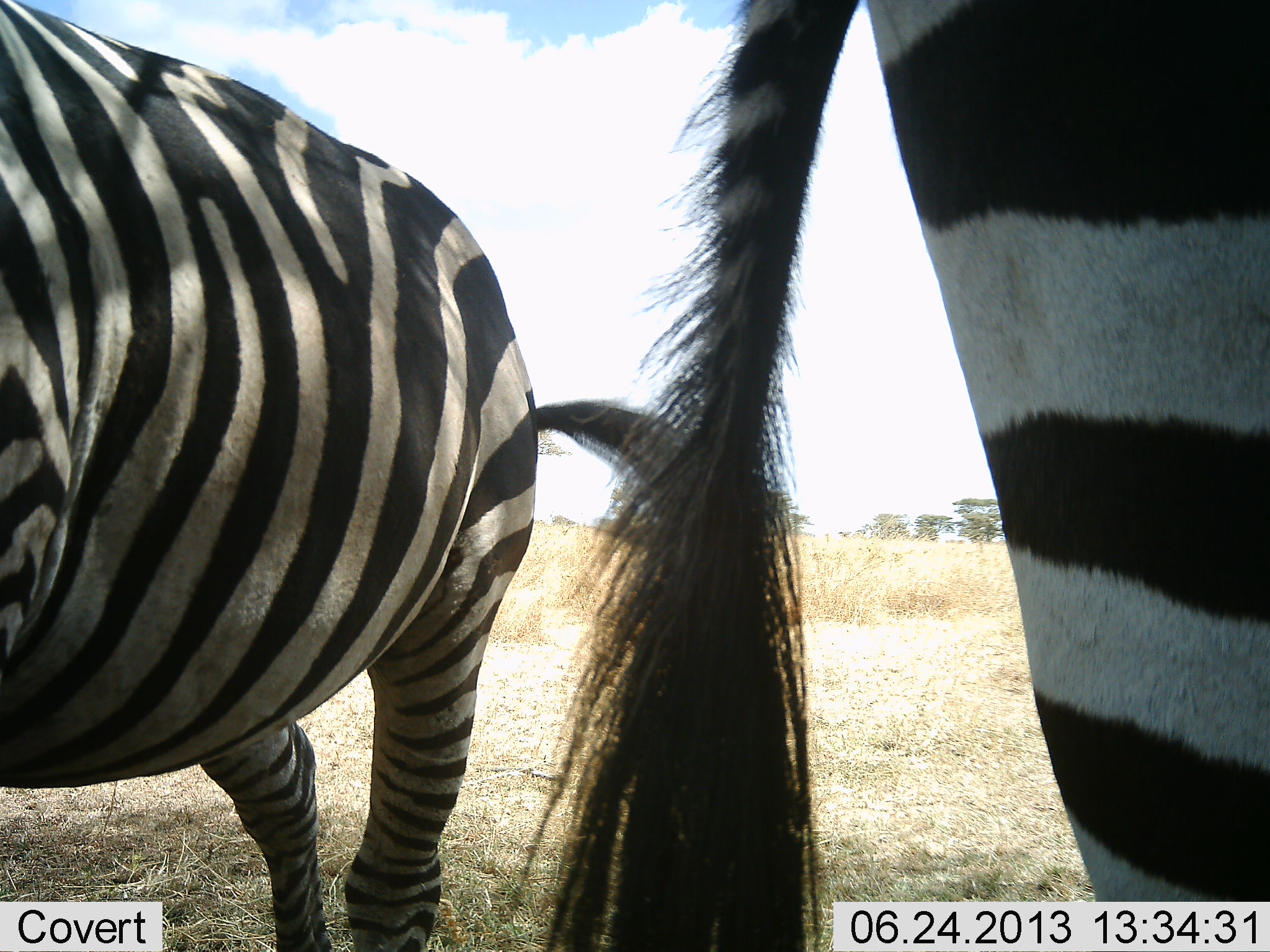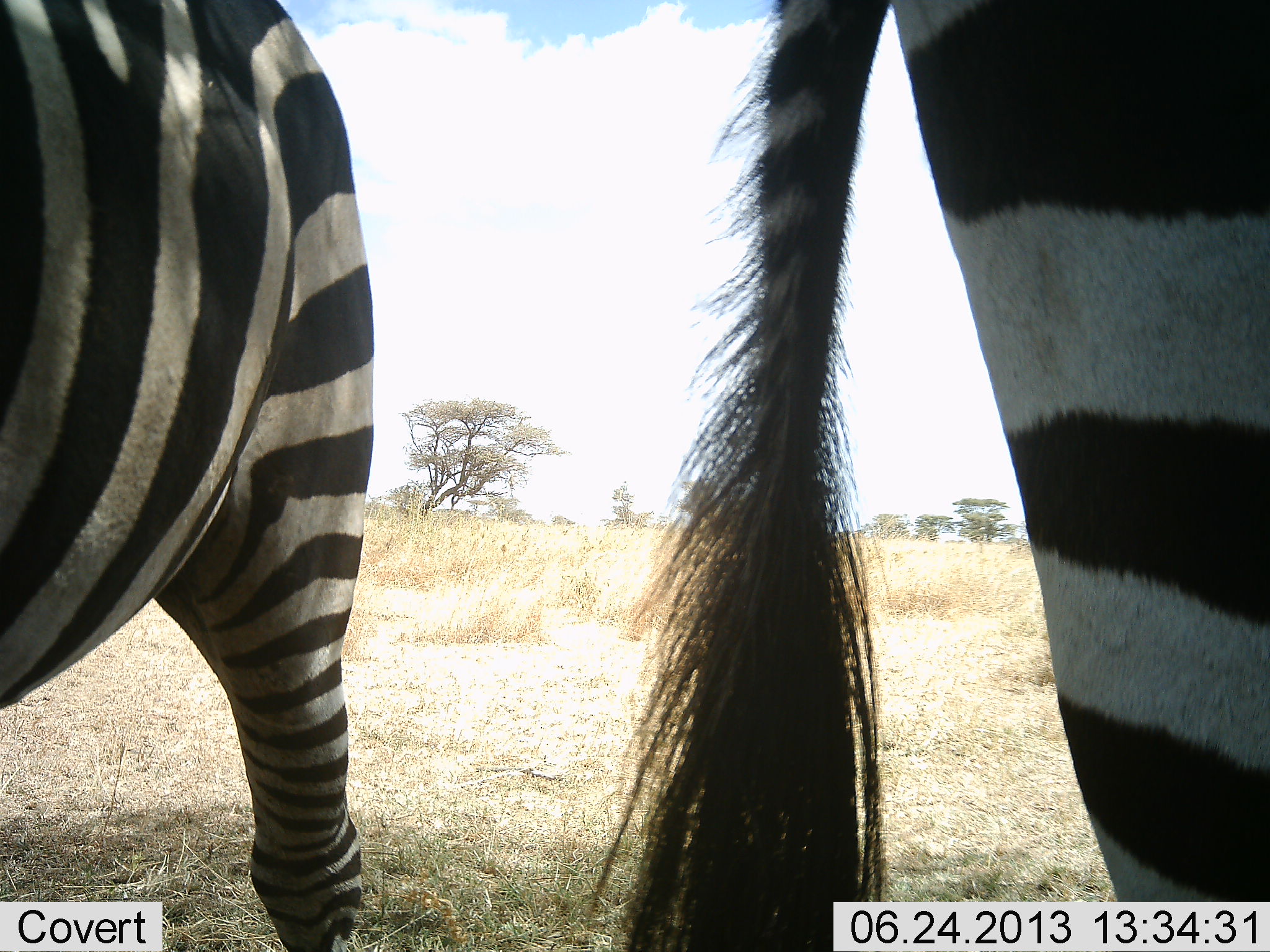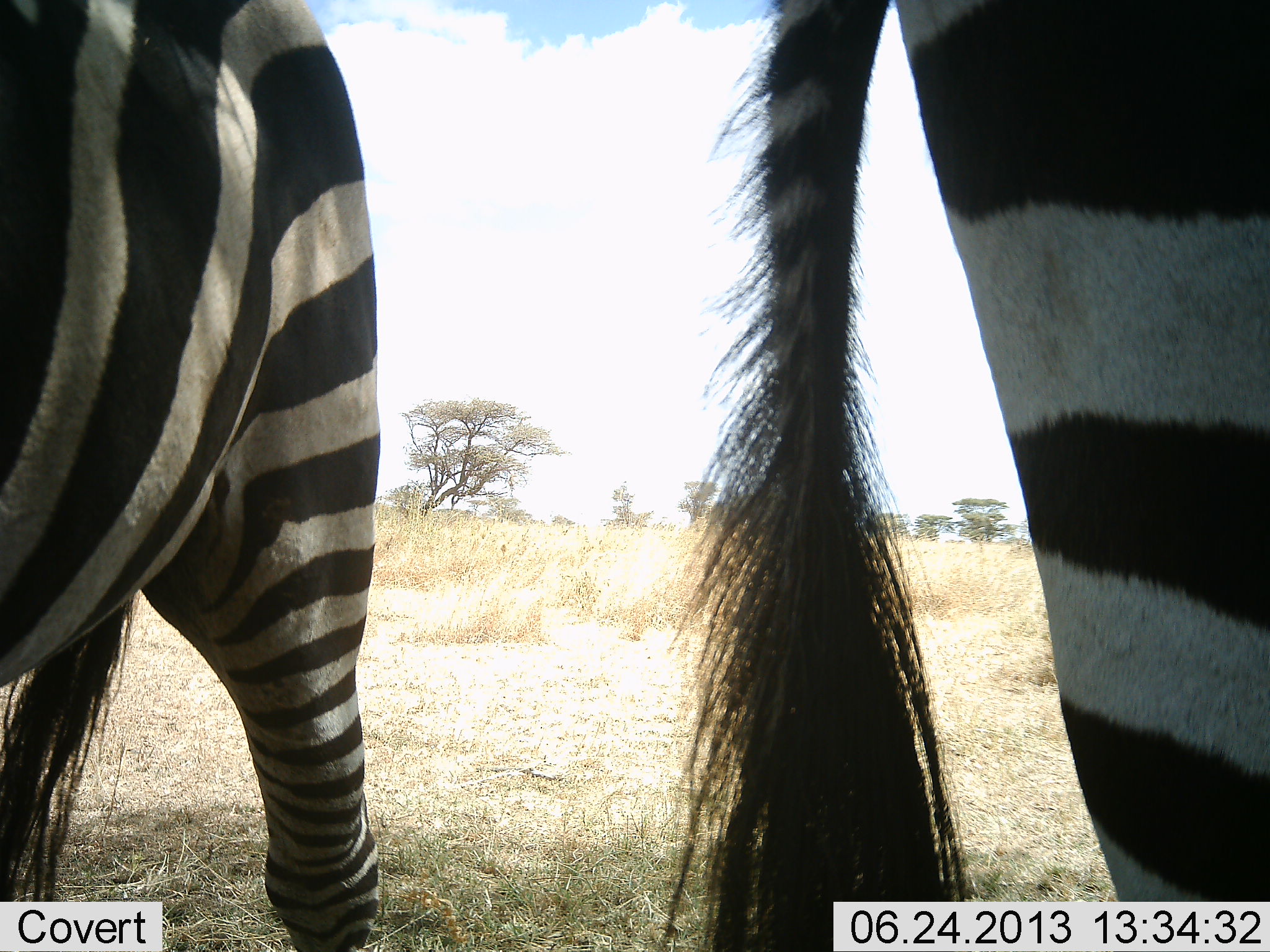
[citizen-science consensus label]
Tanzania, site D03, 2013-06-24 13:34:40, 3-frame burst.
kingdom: Animalia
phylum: Chordata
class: Mammalia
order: Perissodactyla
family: Equidae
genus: Equus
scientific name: Equus quagga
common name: plains zebra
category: zebra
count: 2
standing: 92%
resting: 3%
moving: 13%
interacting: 0%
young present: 0%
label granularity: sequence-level